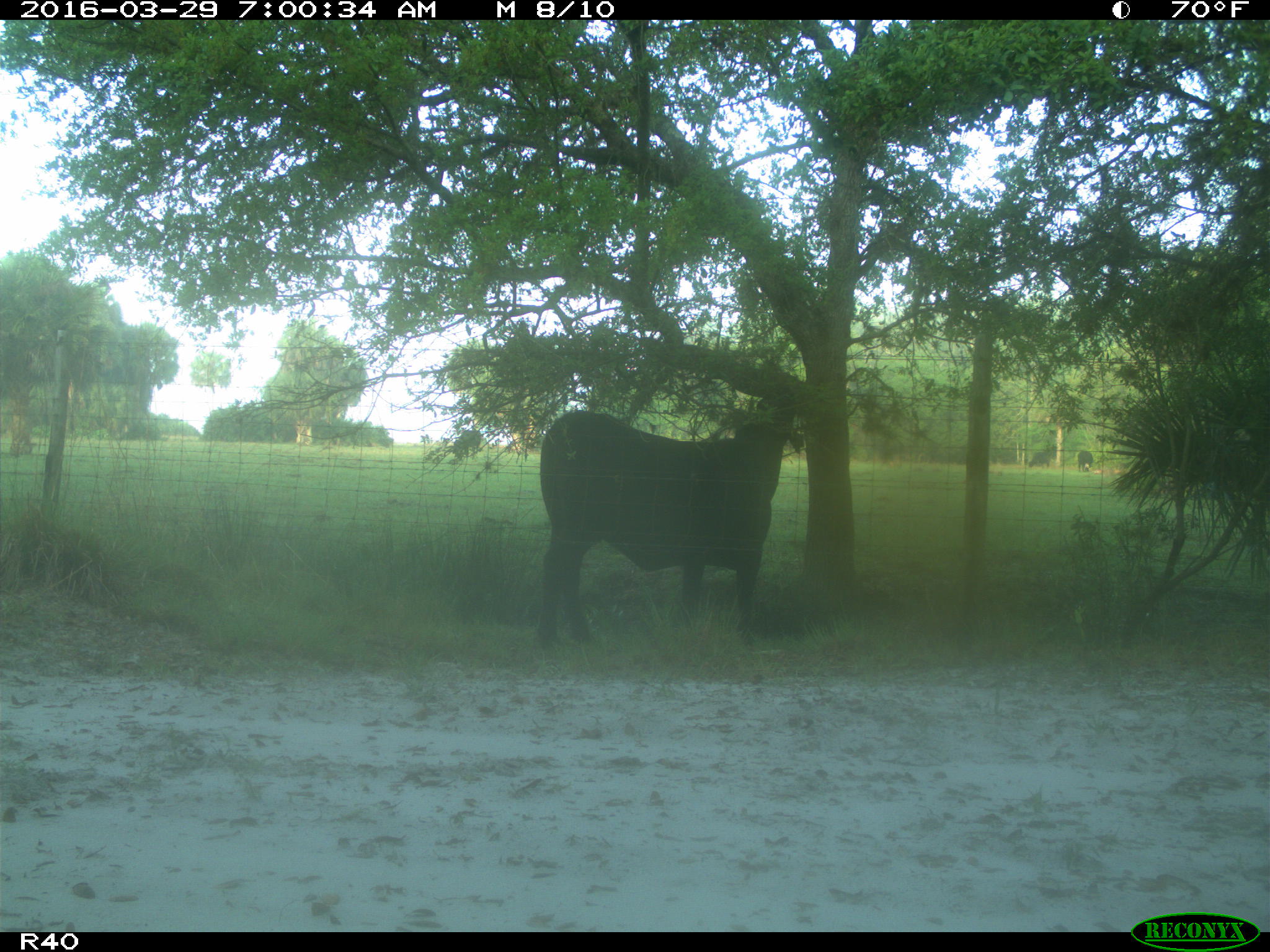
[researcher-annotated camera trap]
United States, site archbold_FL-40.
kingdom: Animalia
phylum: Chordata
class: Mammalia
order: Artiodactyla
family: Bovidae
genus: Bos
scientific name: Bos taurus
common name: domestic cow